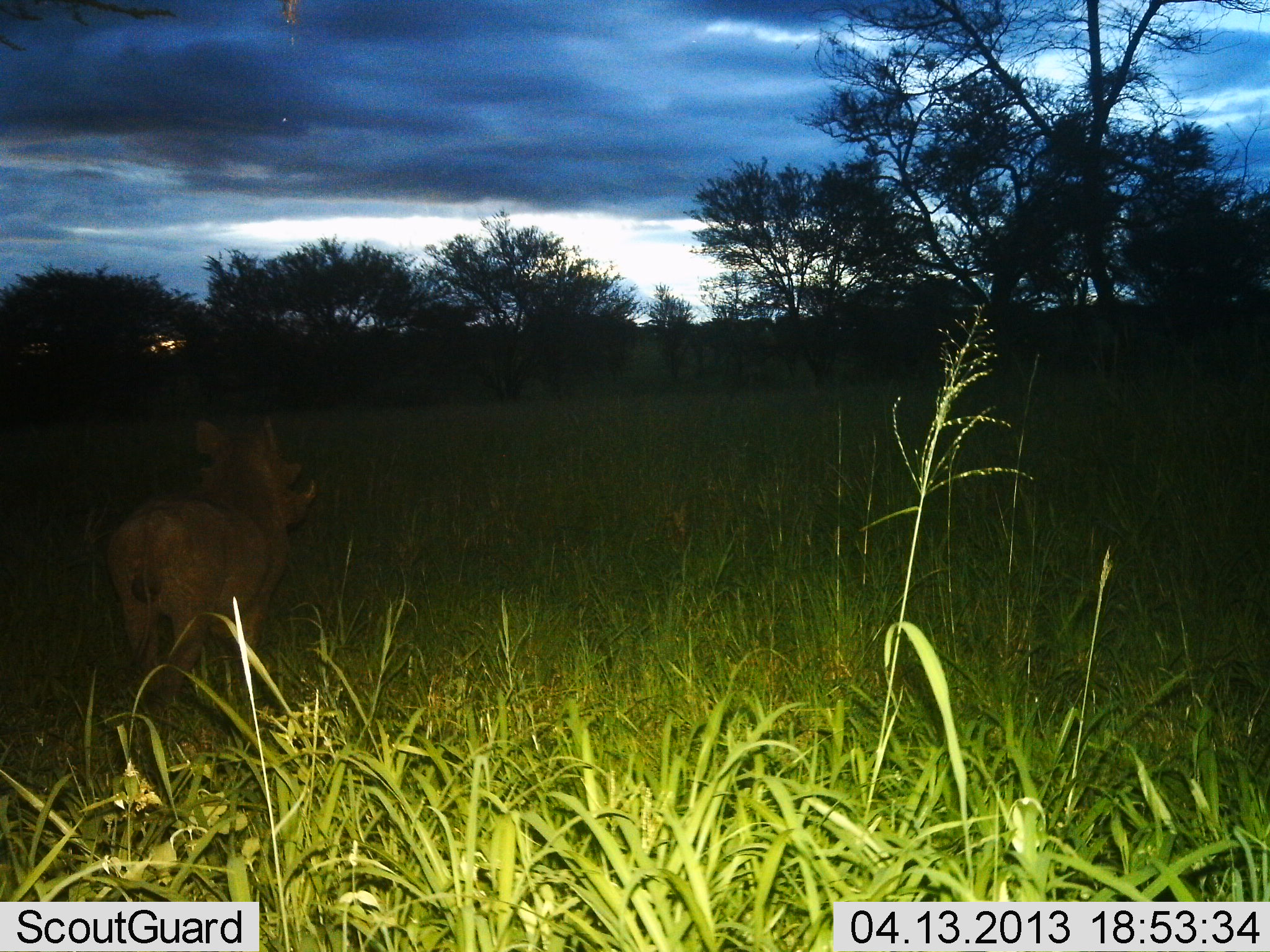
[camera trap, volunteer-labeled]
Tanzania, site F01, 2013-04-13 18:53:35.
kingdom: Animalia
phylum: Chordata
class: Mammalia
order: Artiodactyla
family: Suidae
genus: Phacochoerus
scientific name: Phacochoerus africanus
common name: warthog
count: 1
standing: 77%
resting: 0%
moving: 23%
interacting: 0%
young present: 0%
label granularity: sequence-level